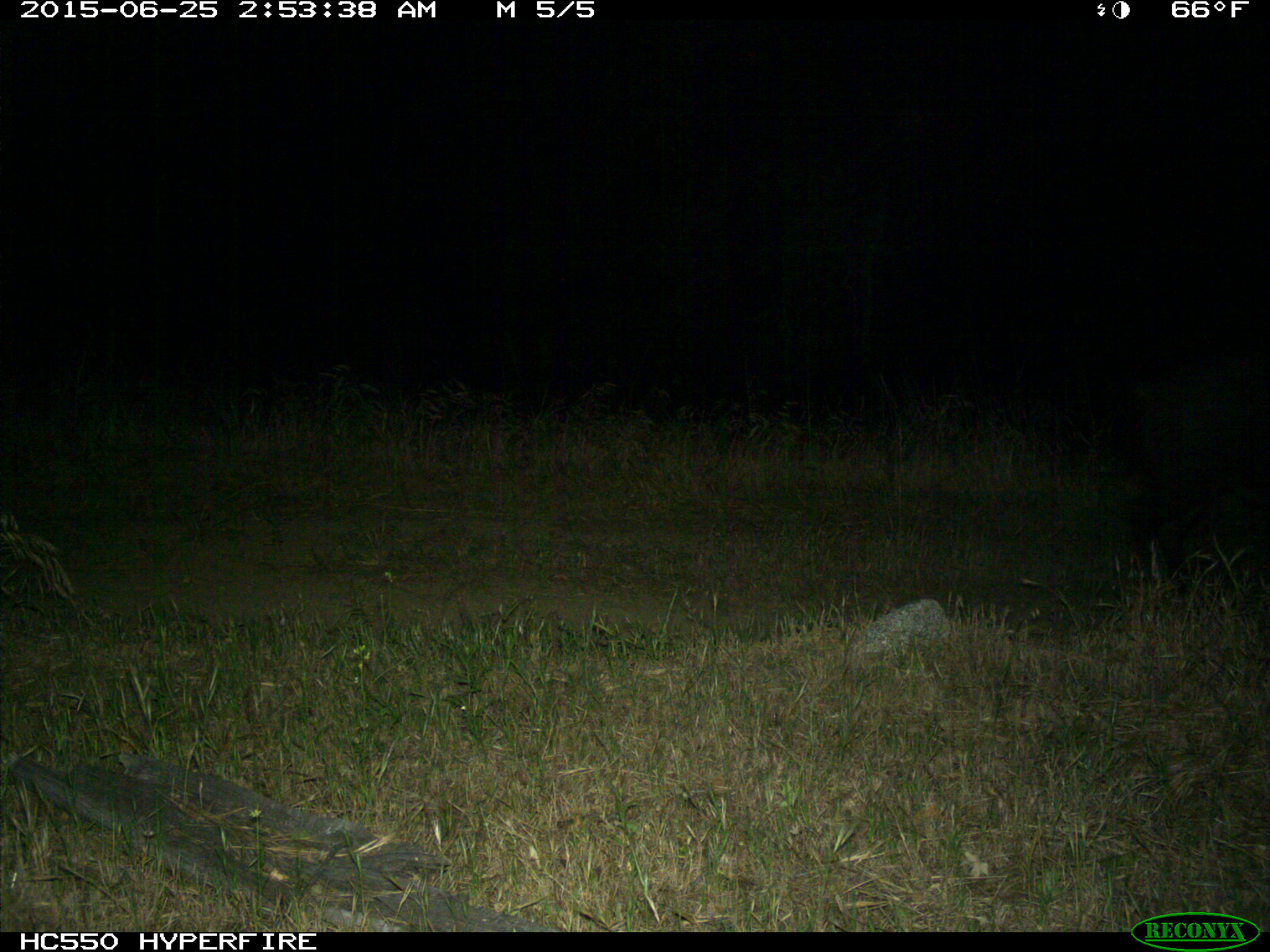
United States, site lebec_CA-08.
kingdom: Animalia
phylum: Chordata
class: Mammalia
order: Artiodactyla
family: Suidae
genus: Sus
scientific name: Sus scrofa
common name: wild boar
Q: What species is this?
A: Sus scrofa (wild boar).